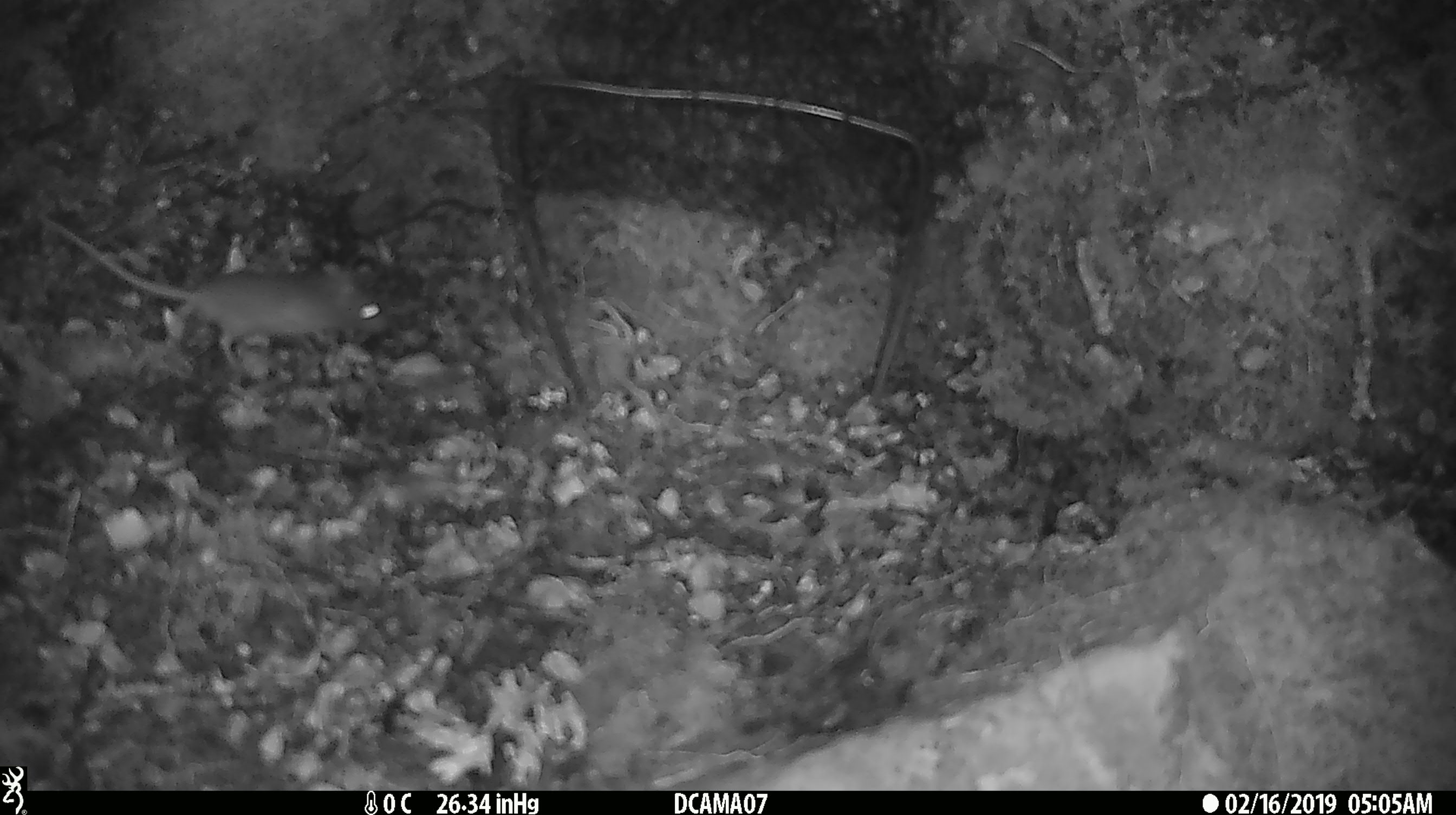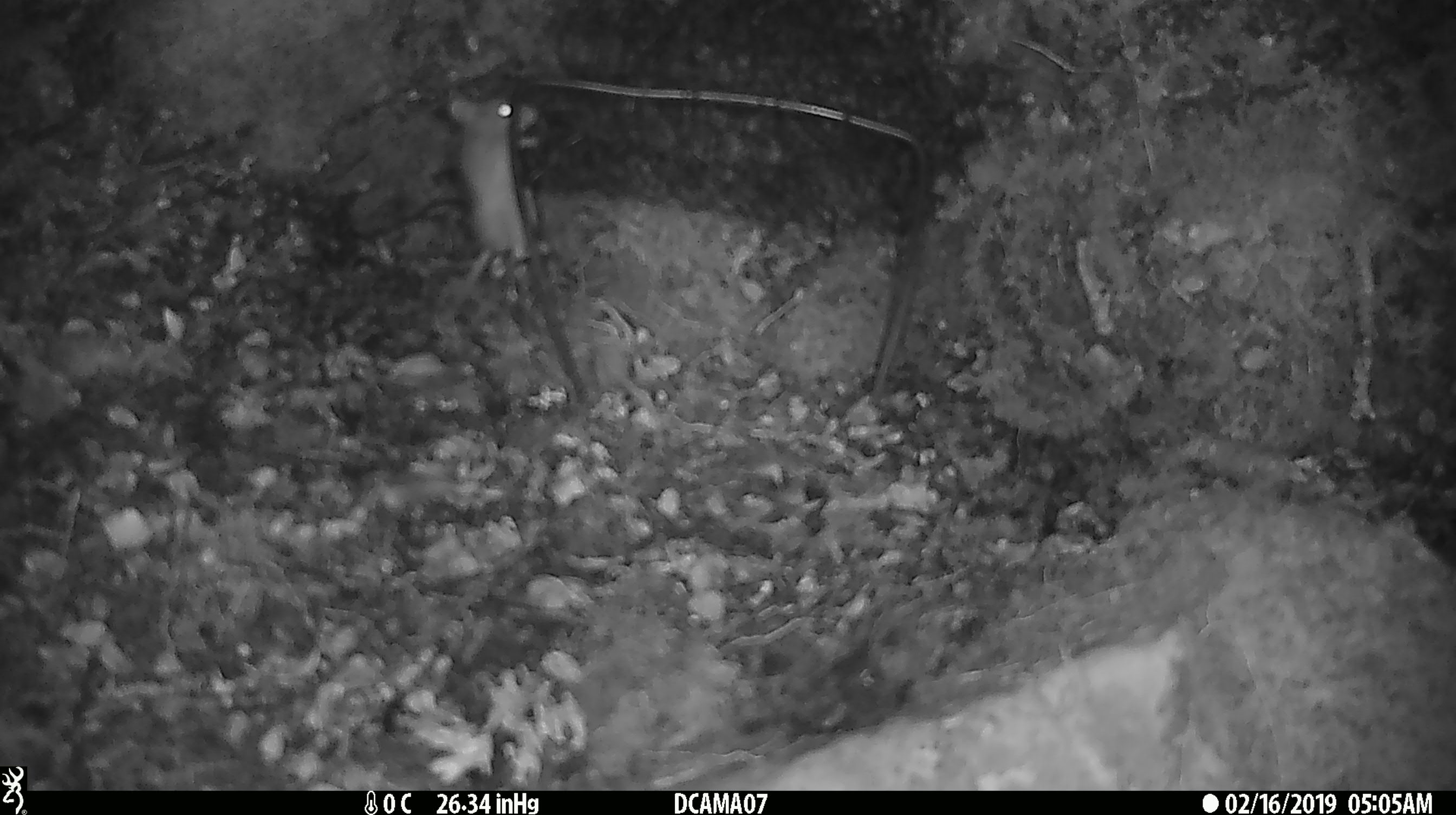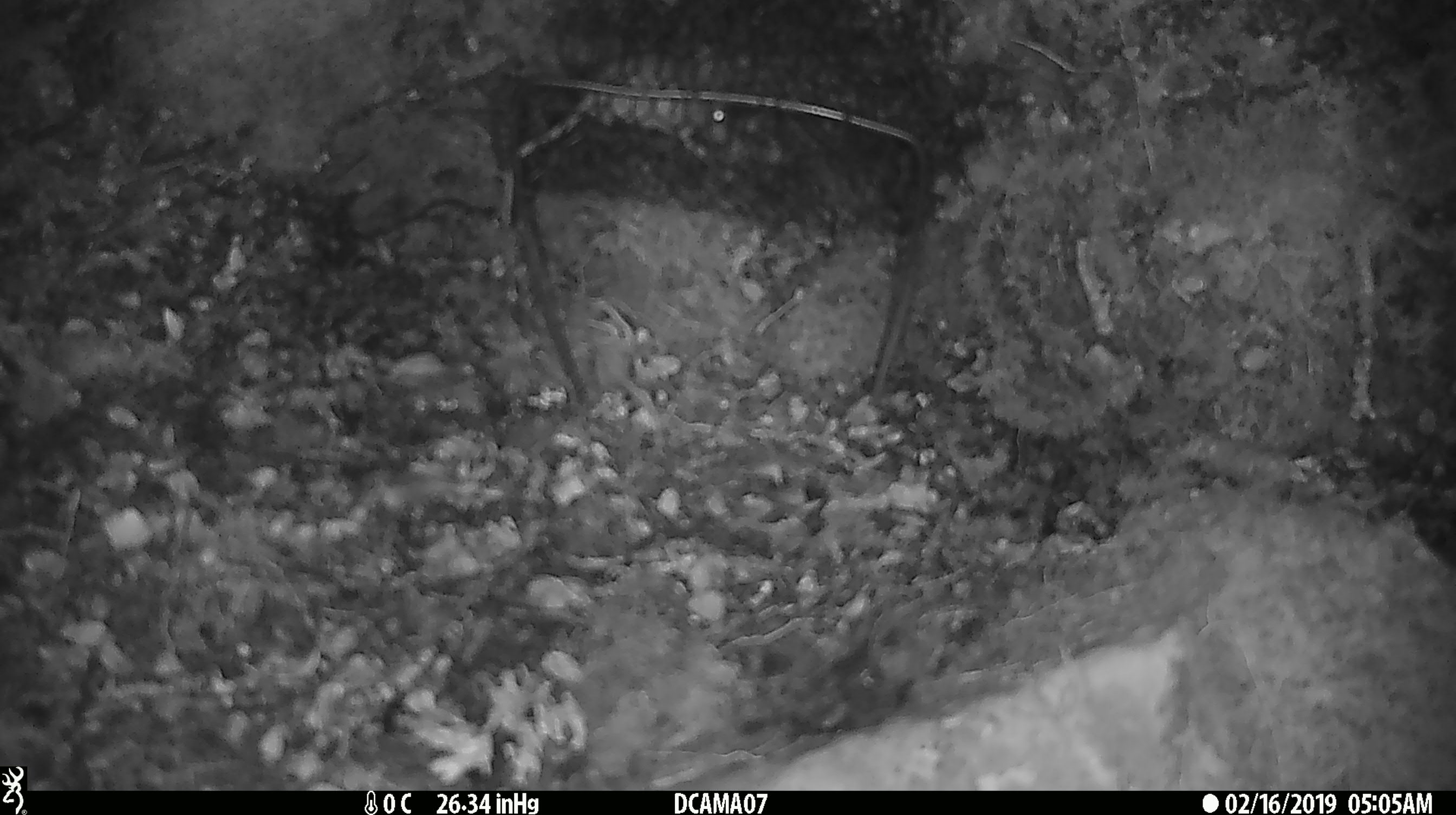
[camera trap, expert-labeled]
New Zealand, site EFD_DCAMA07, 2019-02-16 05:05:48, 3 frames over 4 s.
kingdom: Animalia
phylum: Chordata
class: Mammalia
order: Rodentia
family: Muridae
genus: Mus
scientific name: Mus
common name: mouse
Mouse (Mus).